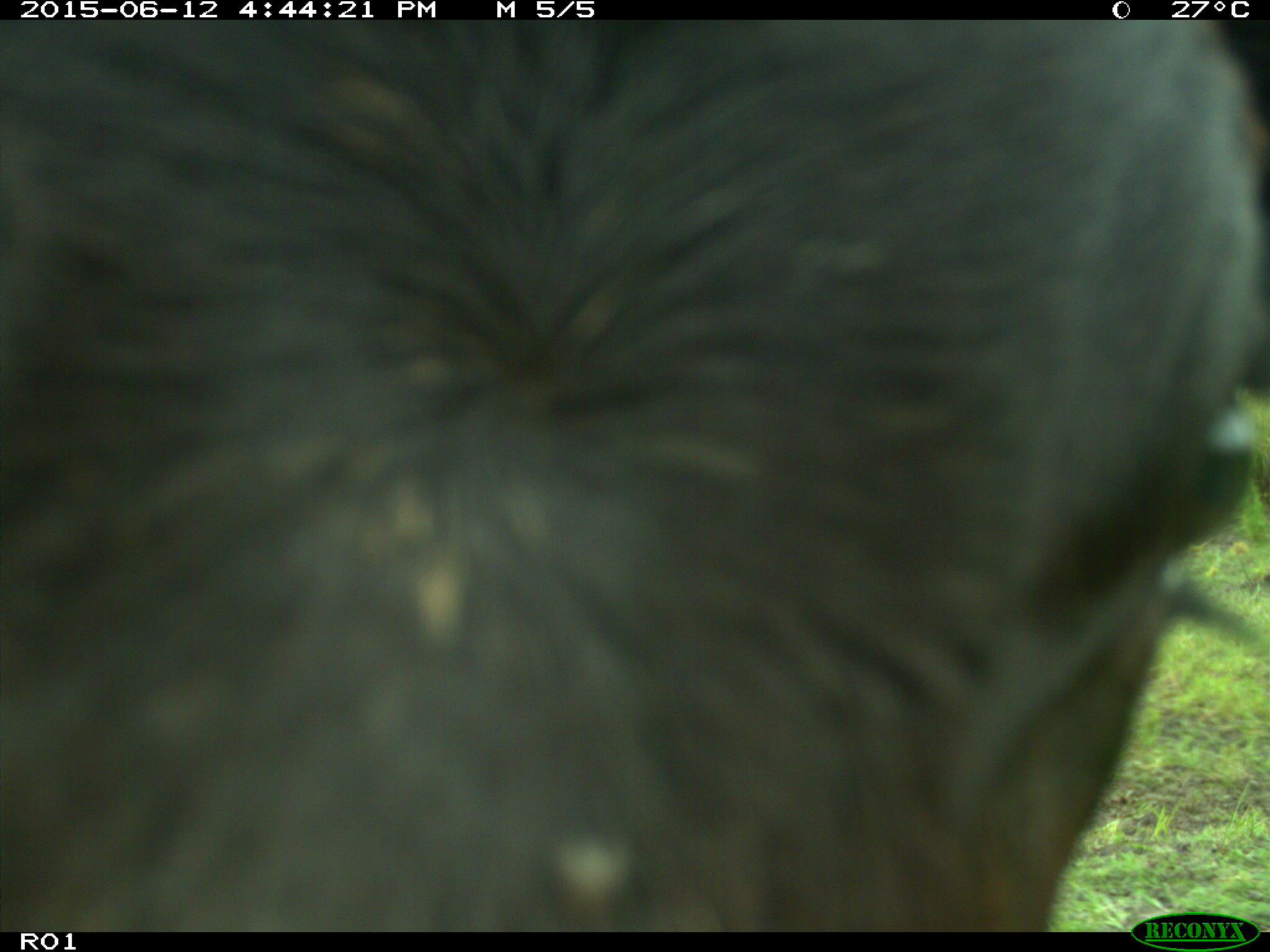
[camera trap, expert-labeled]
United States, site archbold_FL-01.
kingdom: Animalia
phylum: Chordata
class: Mammalia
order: Artiodactyla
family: Bovidae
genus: Bos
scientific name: Bos taurus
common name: domestic cow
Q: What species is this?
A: Bos taurus (domestic cow).